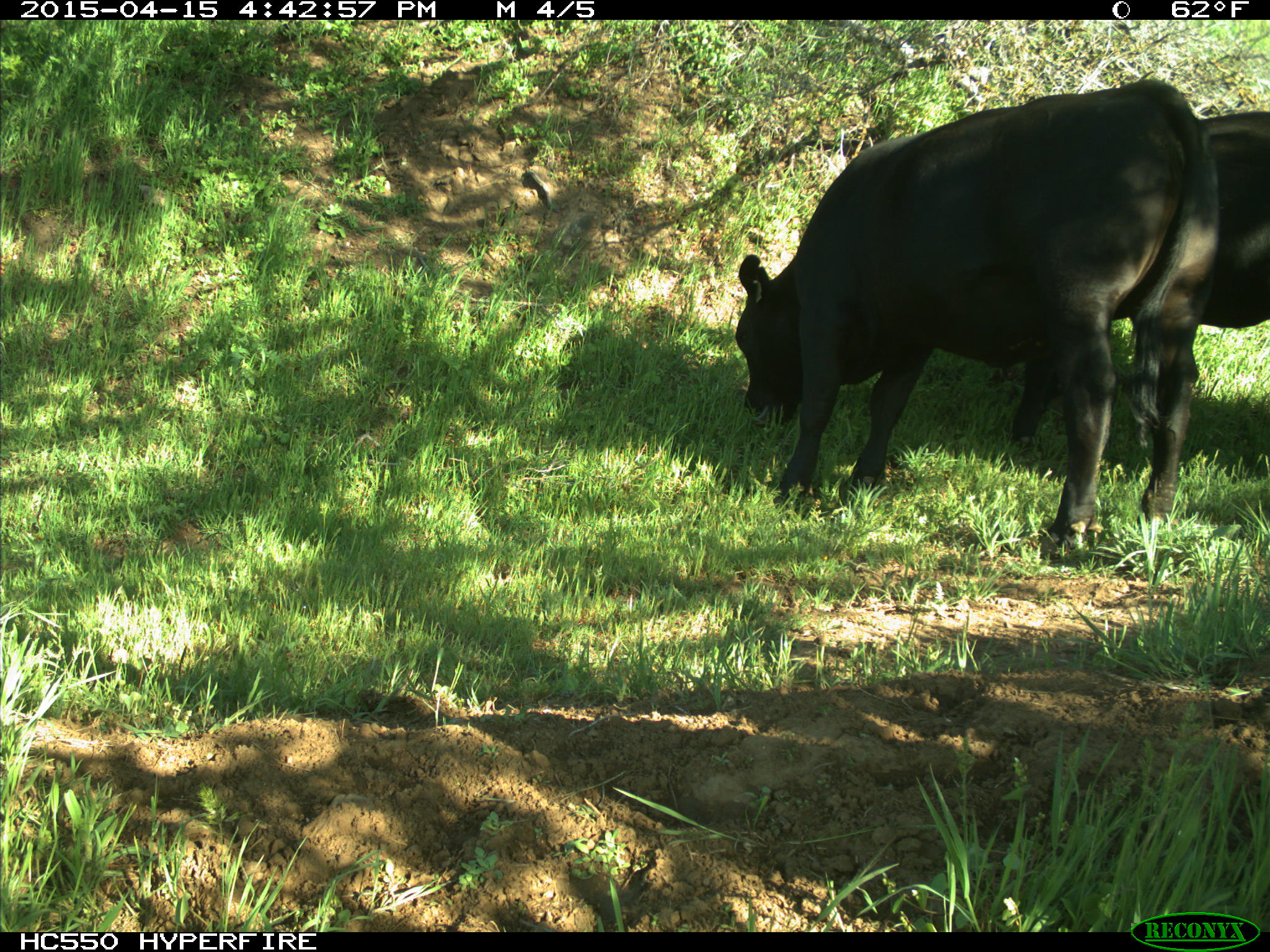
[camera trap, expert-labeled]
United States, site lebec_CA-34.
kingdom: Animalia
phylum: Chordata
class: Mammalia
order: Artiodactyla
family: Bovidae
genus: Bos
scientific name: Bos taurus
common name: domestic cow